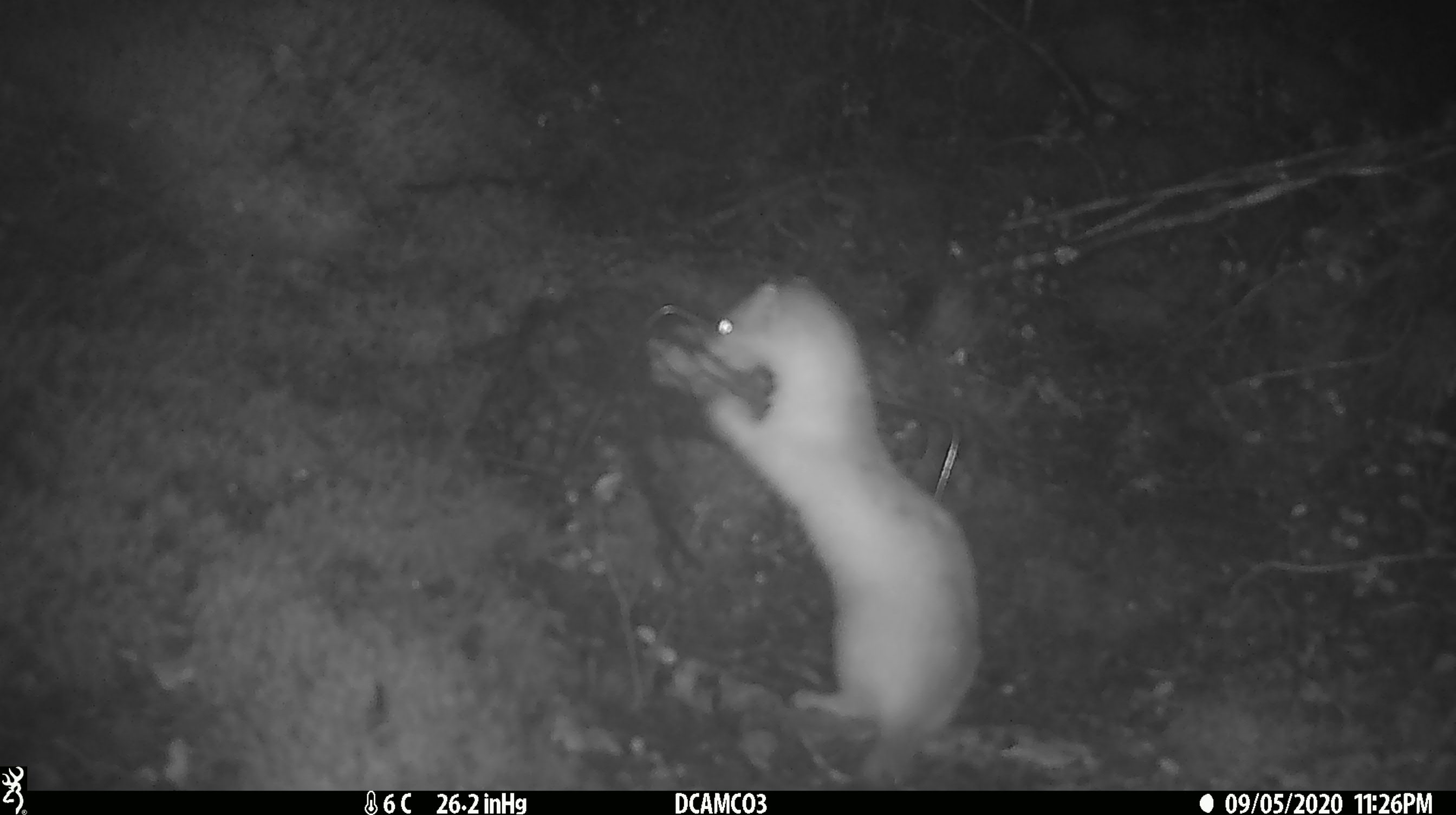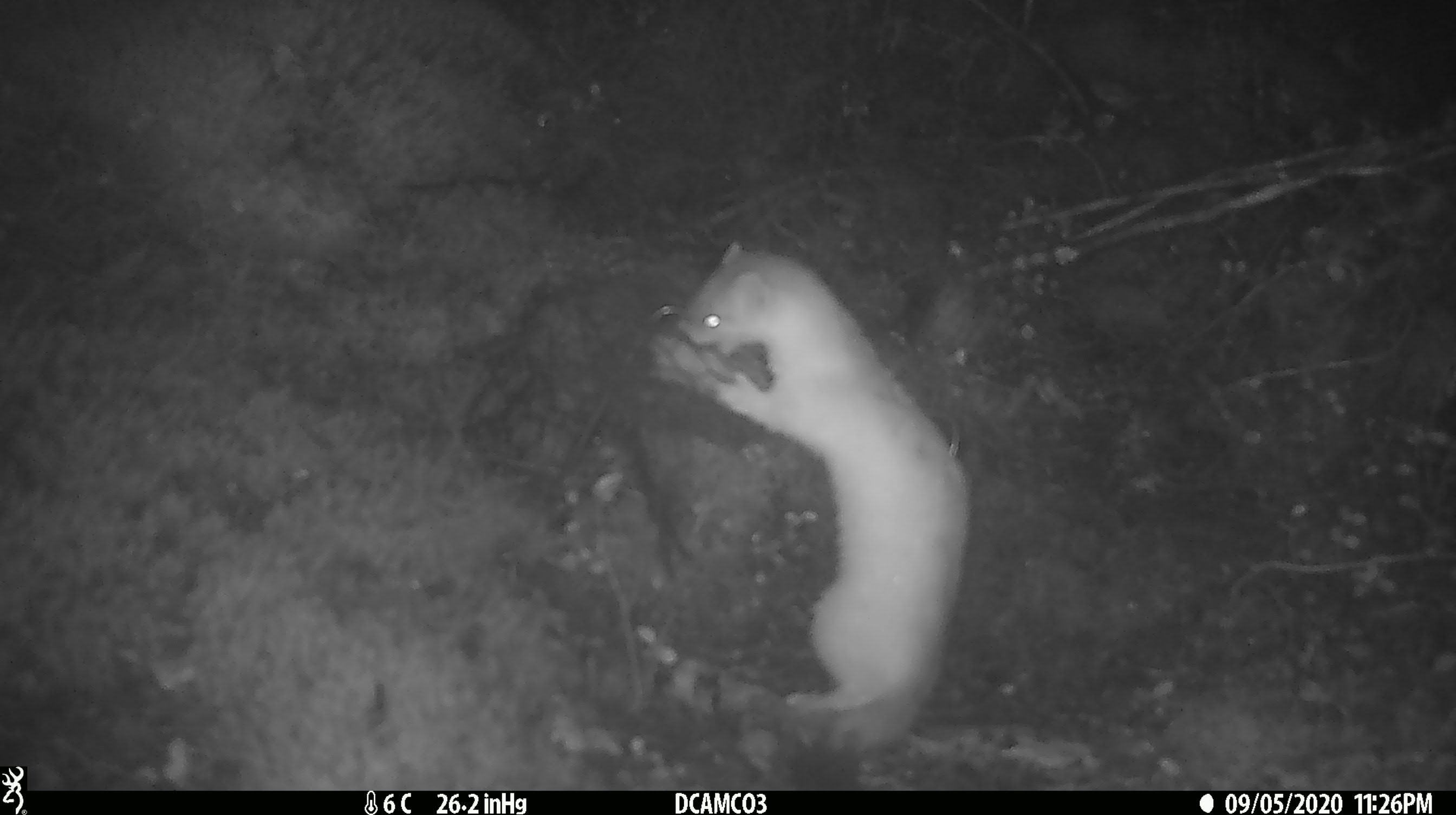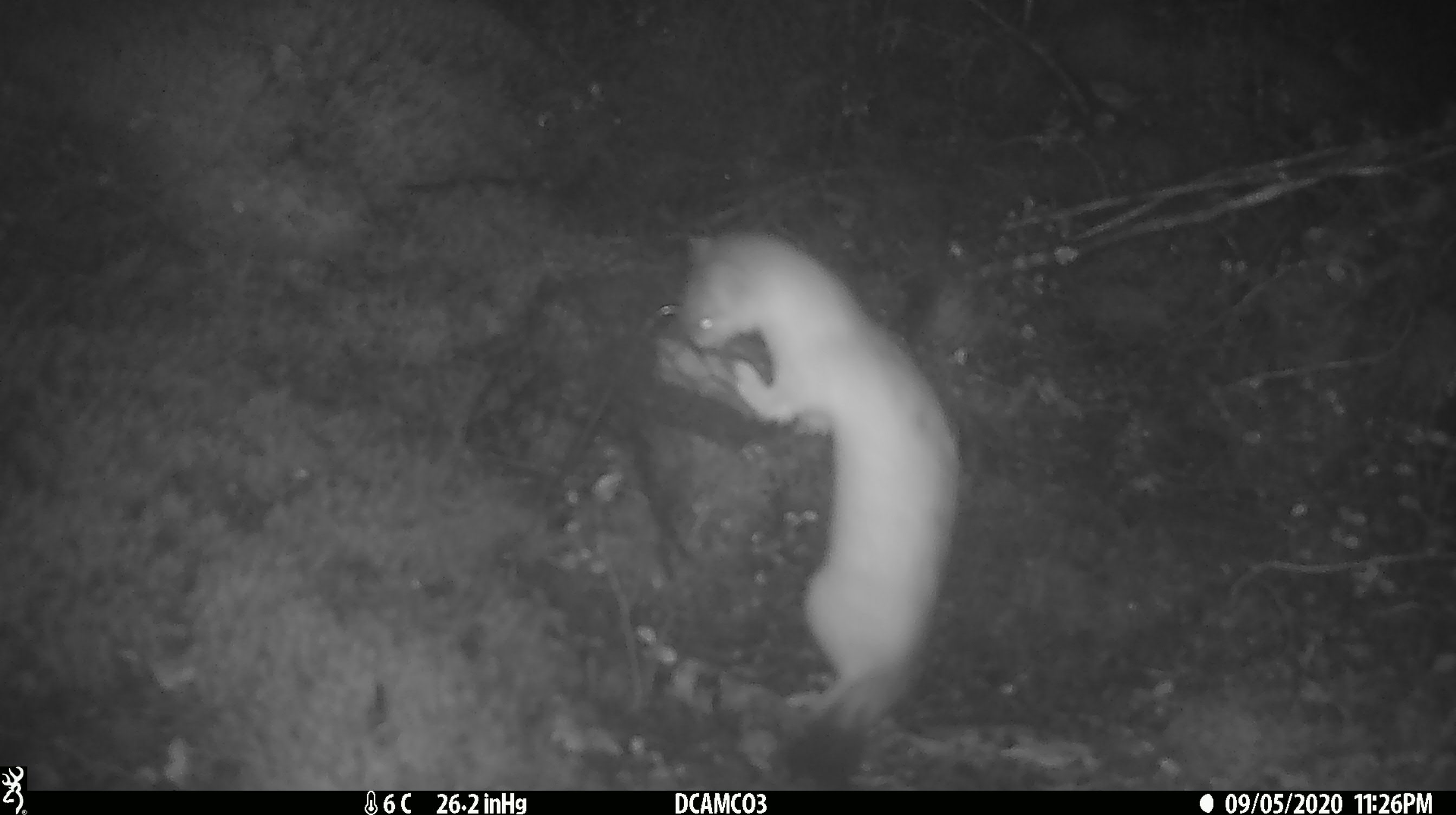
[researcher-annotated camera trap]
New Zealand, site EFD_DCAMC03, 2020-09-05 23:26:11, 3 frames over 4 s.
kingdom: Animalia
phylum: Chordata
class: Mammalia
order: Carnivora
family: Mustelidae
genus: Mustela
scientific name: Mustela erminea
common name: stoat